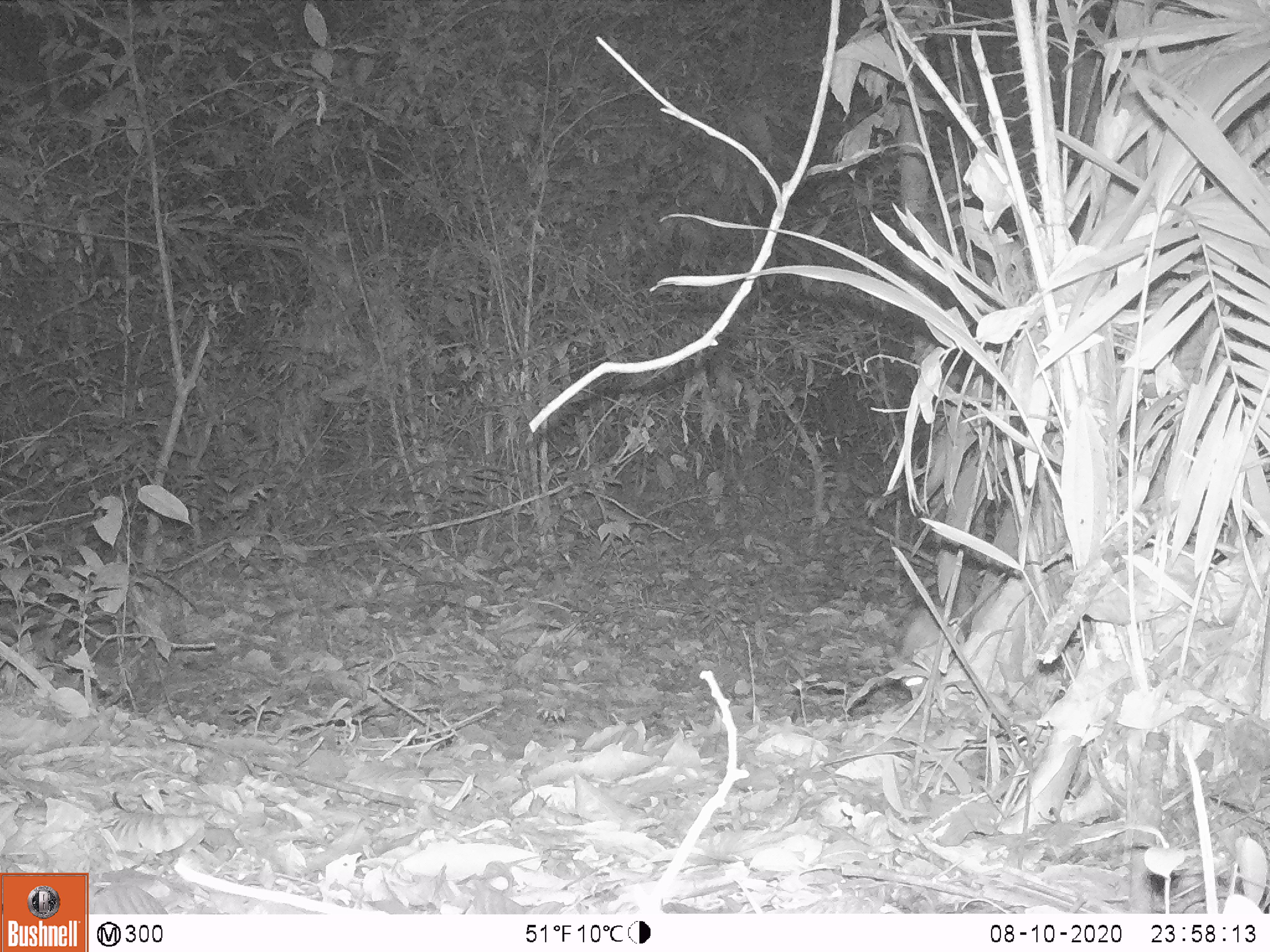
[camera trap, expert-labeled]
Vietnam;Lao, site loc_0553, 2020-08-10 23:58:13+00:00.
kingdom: Animalia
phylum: Chordata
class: Mammalia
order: Rodentia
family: Muridae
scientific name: Muridae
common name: old-world mice and rats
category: unidentified murid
Unidentified murid (old-world mice and rats) (Muridae). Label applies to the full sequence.